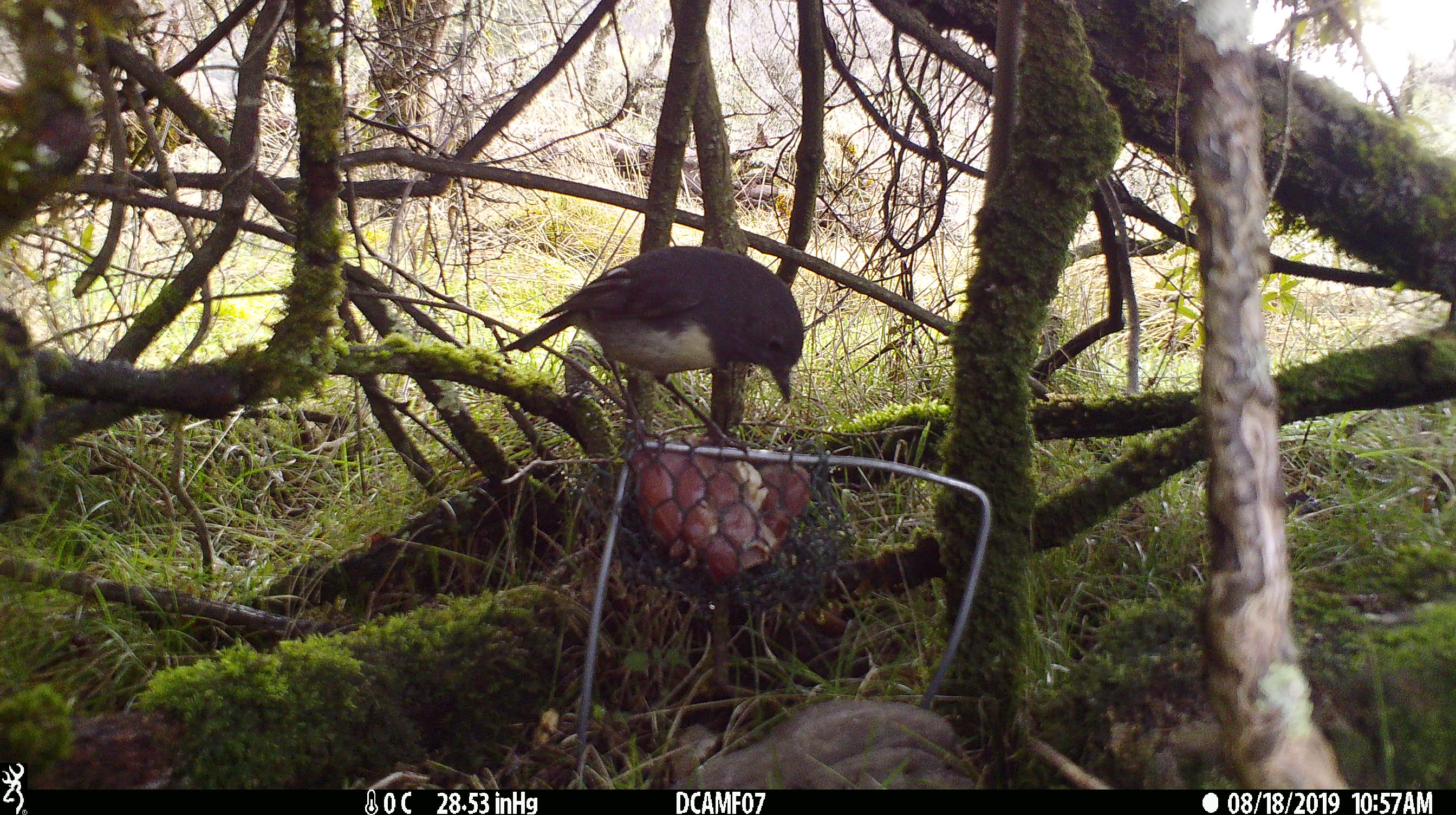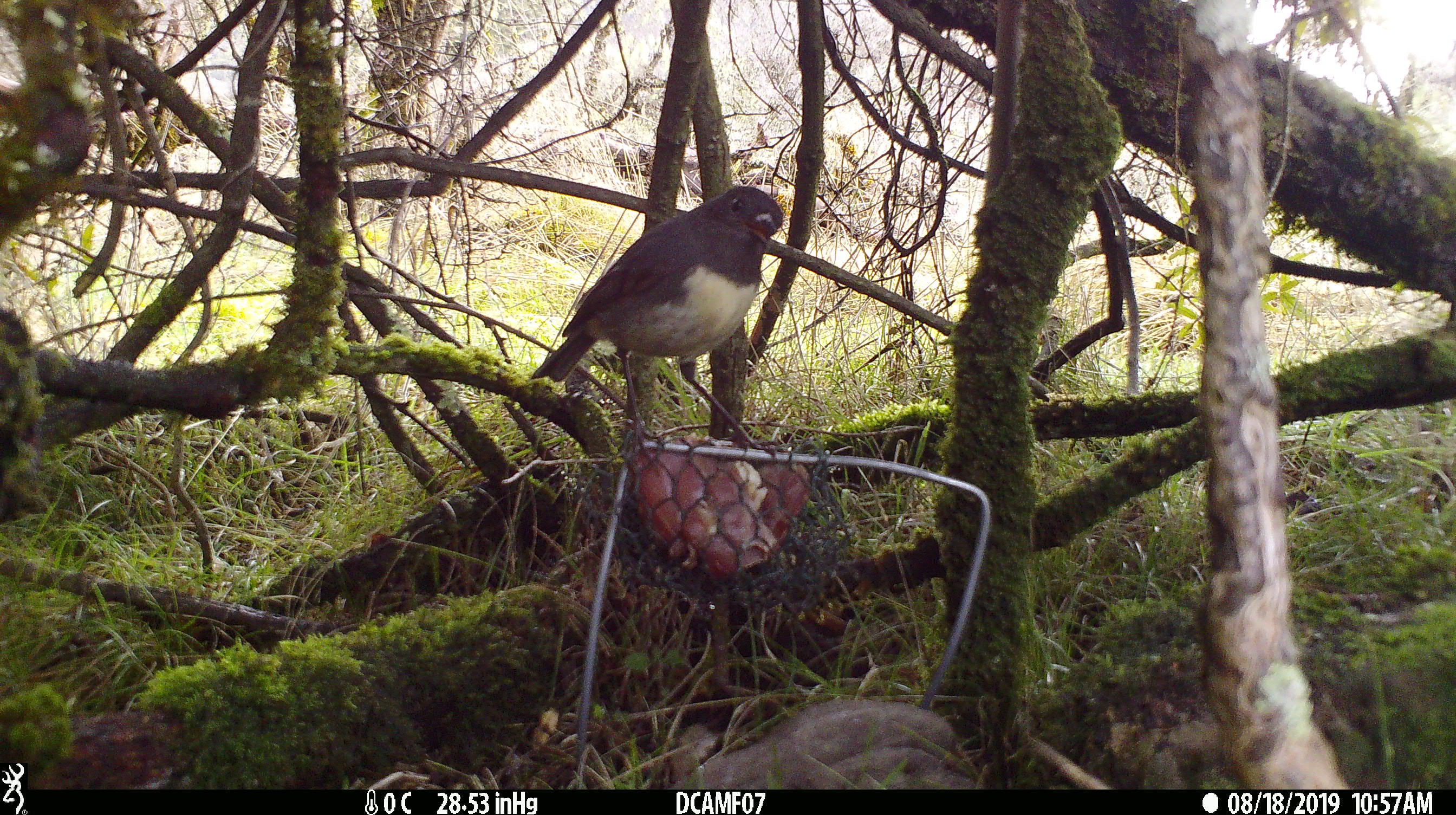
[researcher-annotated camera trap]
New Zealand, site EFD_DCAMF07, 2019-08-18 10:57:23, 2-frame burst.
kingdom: Animalia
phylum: Chordata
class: Aves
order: Passeriformes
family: Petroicidae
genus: Petroica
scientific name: Petroica australis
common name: new zealand robin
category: robin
Robin (new zealand robin) (Petroica australis).